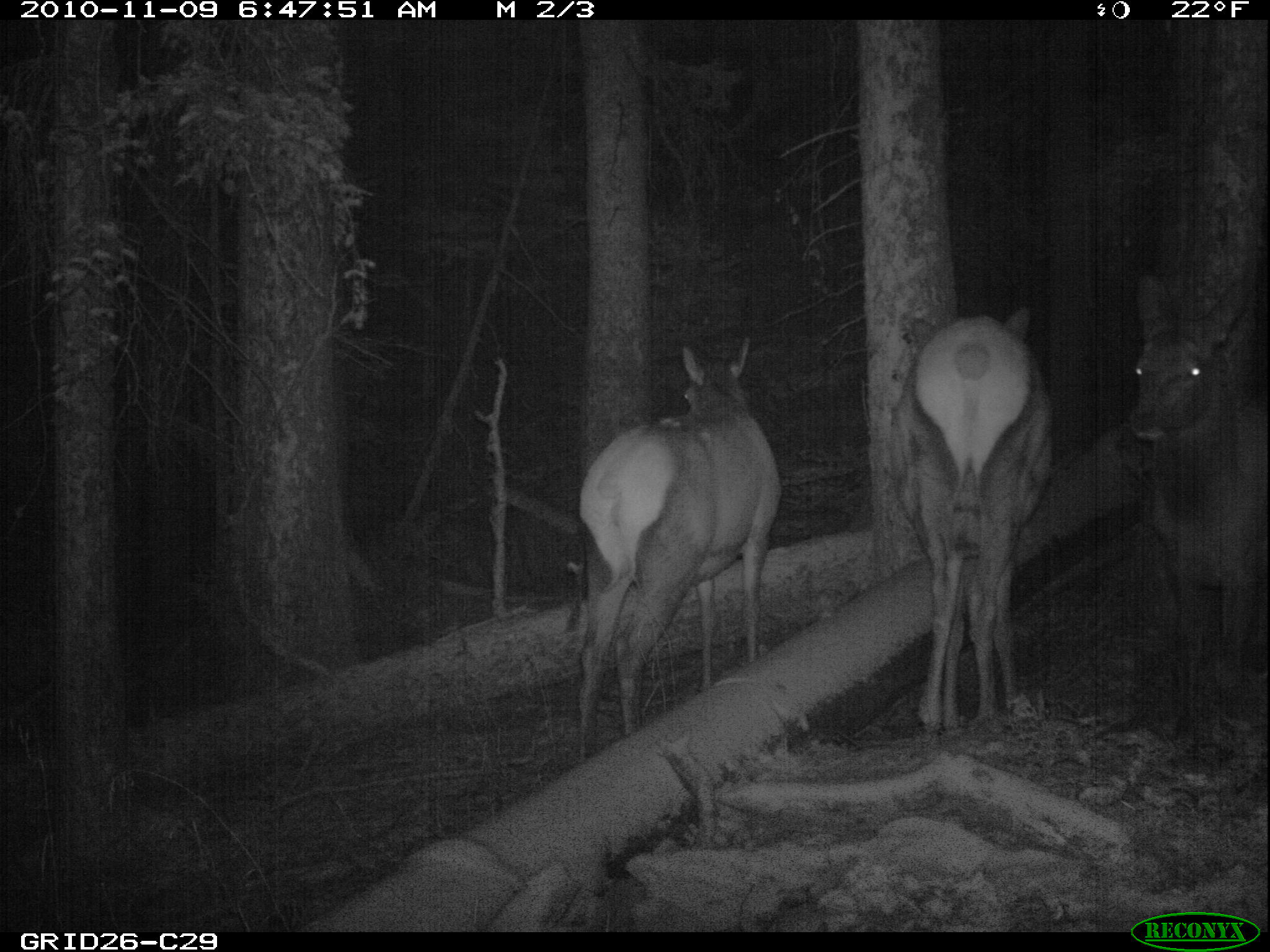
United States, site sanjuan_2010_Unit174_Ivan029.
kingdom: Animalia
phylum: Chordata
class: Mammalia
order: Artiodactyla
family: Cervidae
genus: Cervus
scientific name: Cervus elaphus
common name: red deer